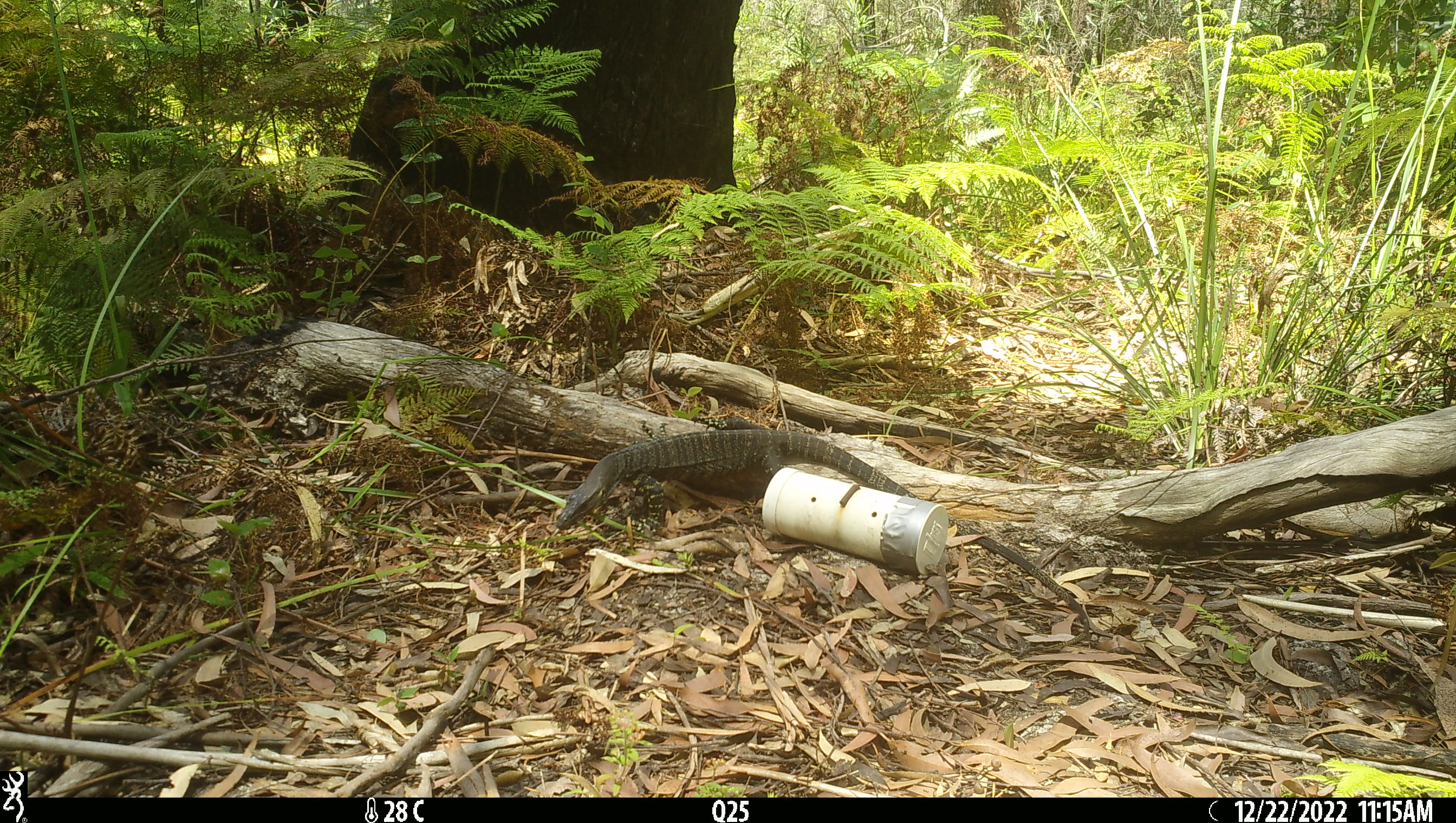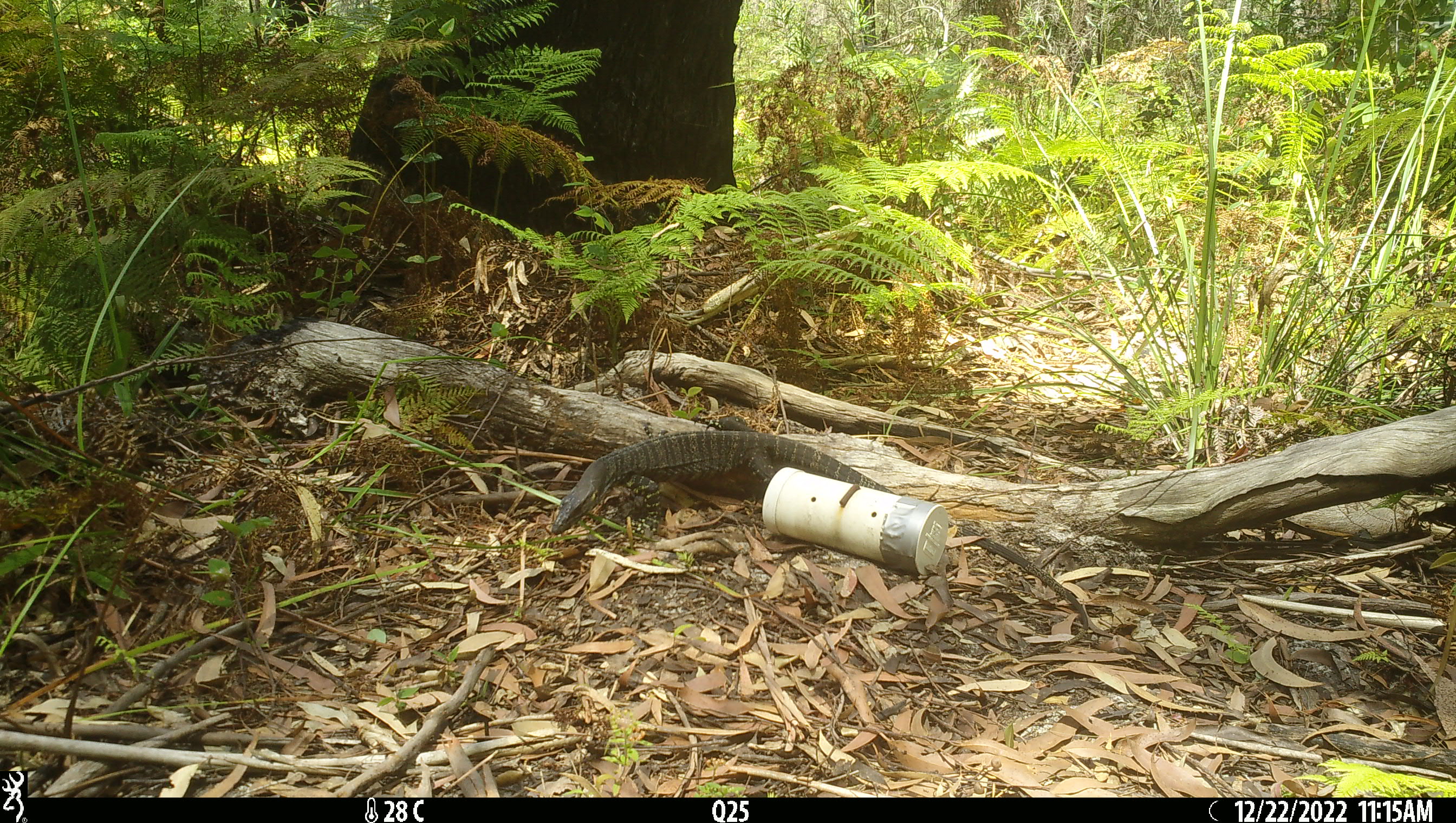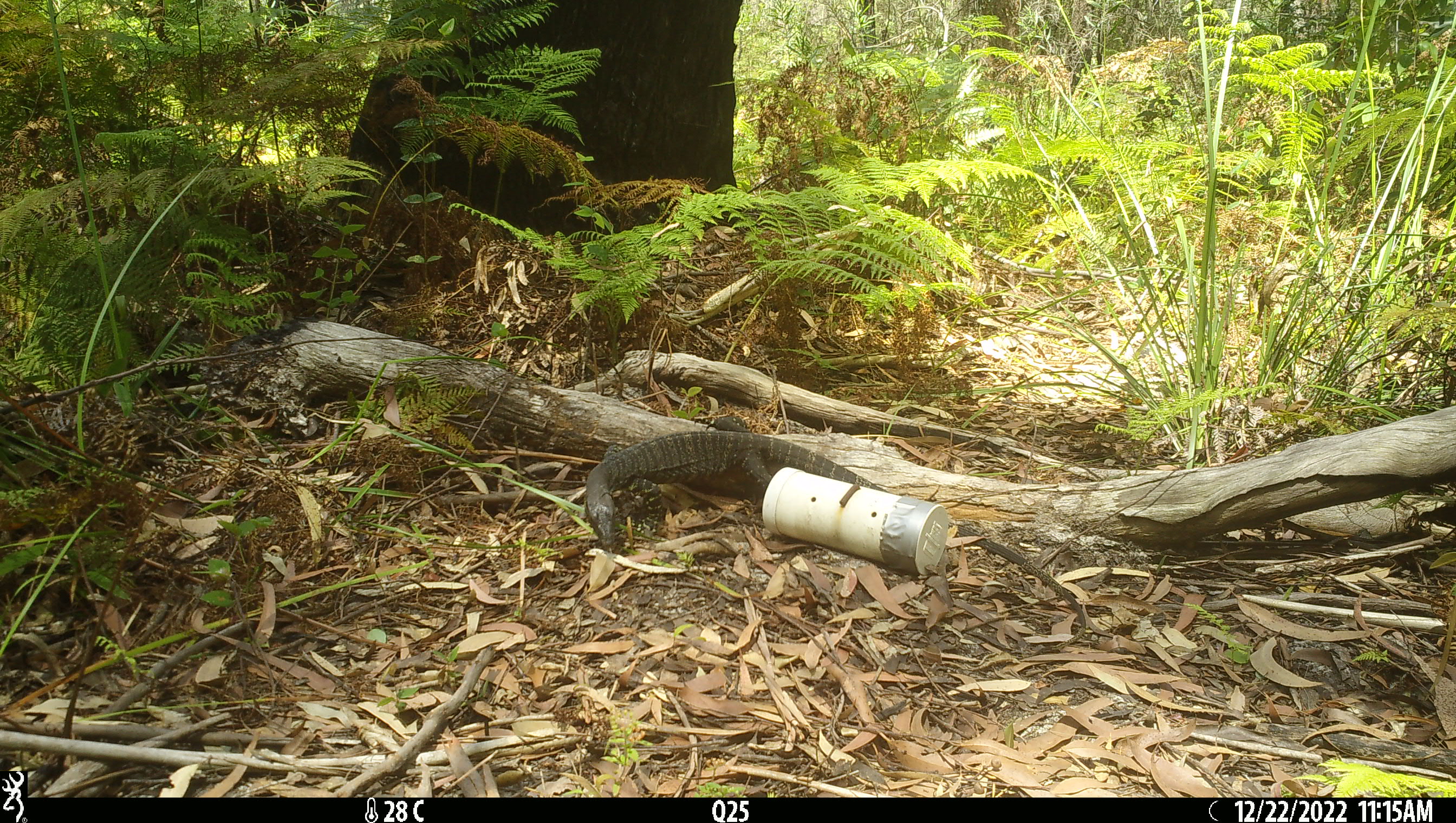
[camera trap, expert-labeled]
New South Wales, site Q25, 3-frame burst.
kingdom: Animalia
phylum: Chordata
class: Reptilia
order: Squamata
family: Varanidae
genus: Varanus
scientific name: Varanus varius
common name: lace monitor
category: goanna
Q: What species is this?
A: Goanna (lace monitor) (Varanus varius).